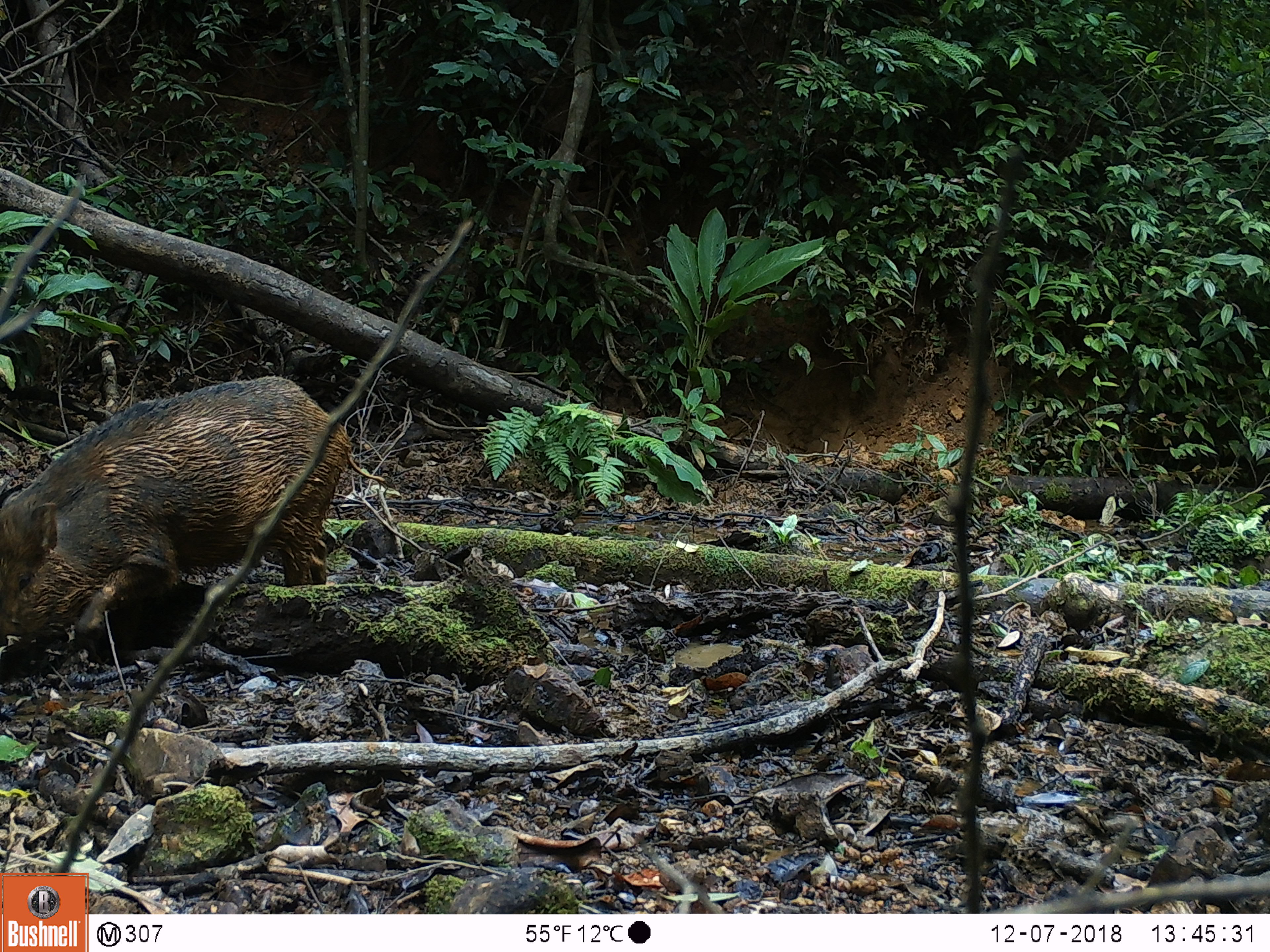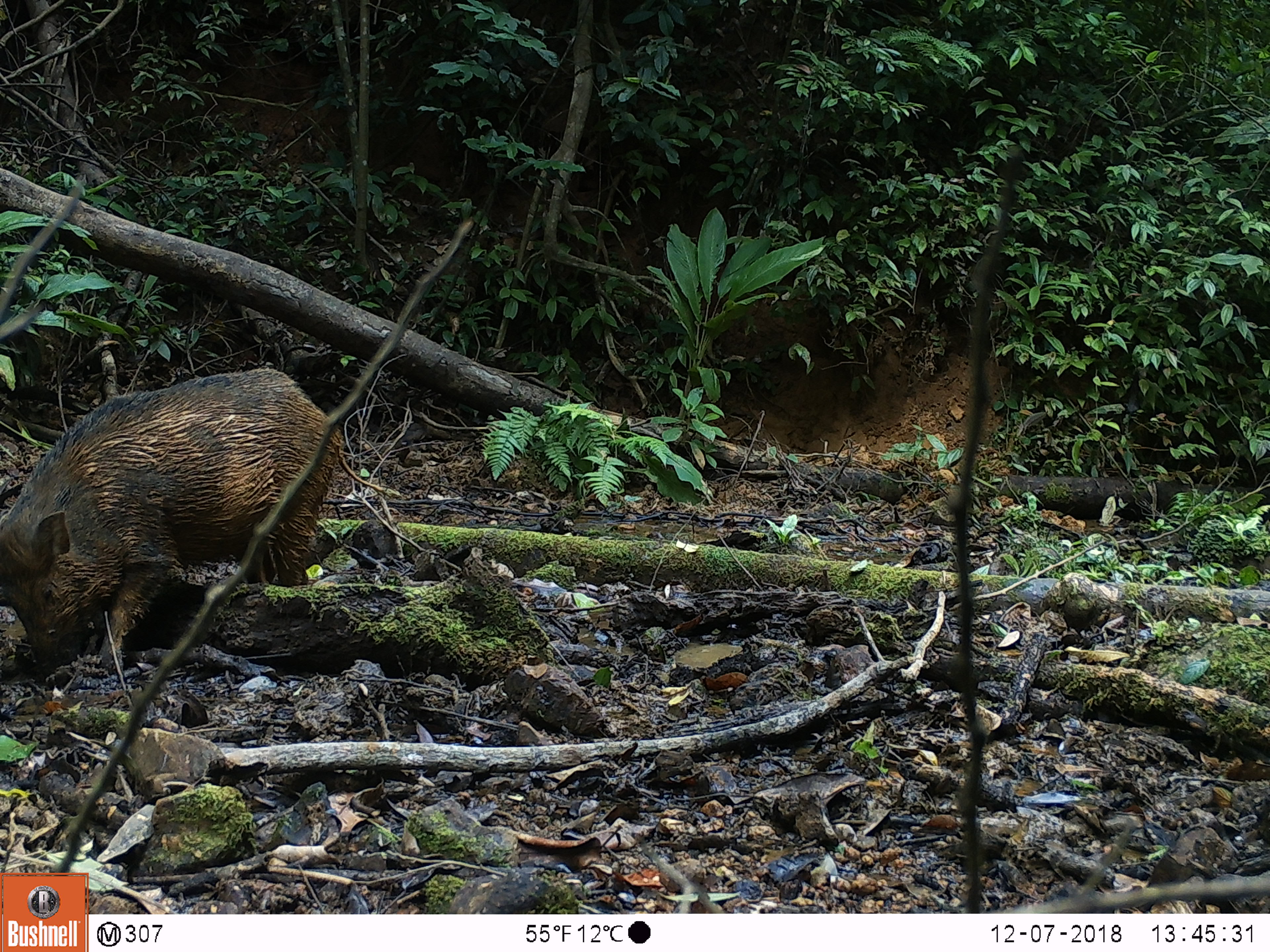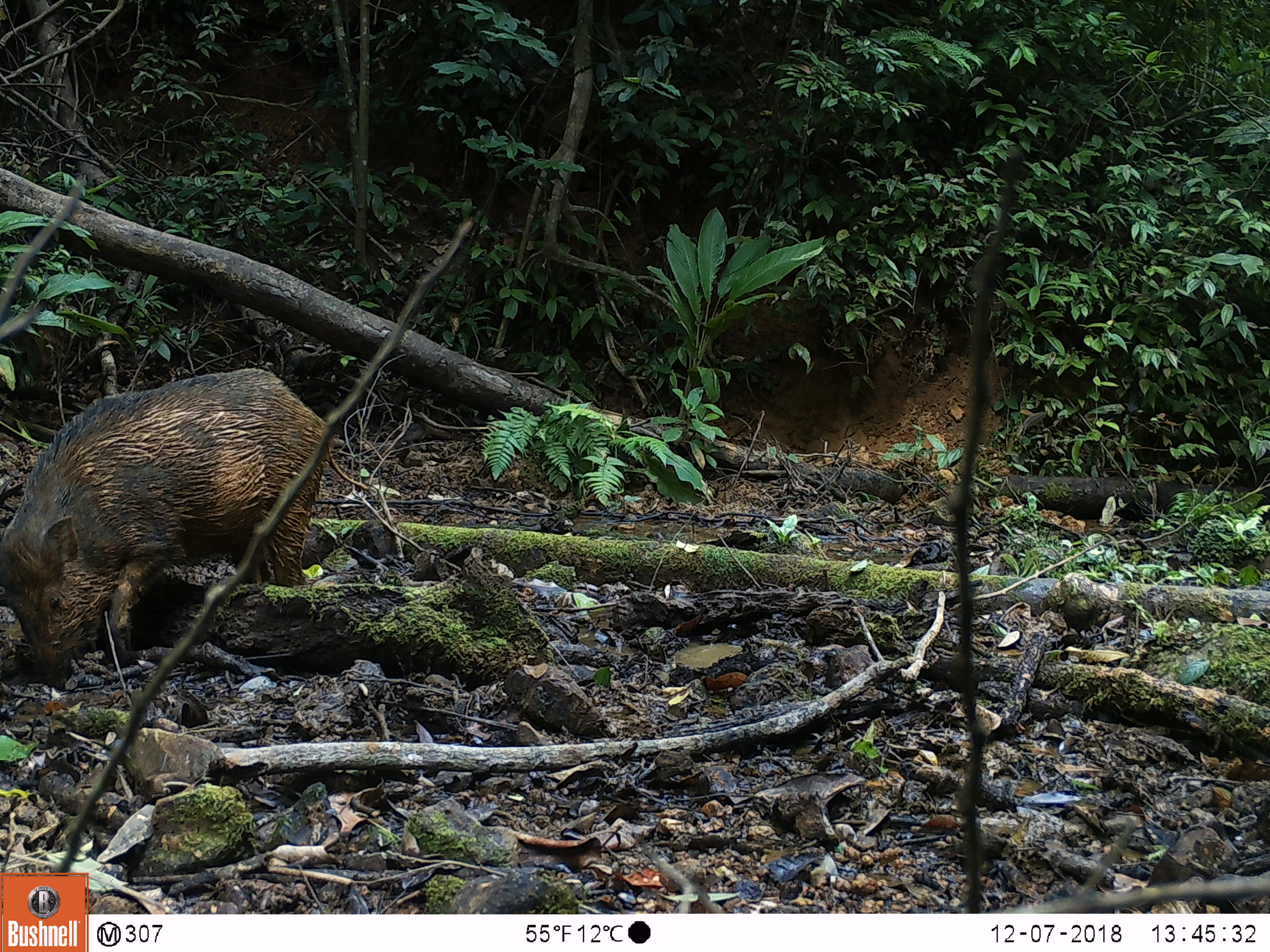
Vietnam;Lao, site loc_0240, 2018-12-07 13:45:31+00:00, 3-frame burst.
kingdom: Animalia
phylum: Chordata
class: Mammalia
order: Artiodactyla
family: Suidae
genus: Sus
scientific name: Sus scrofa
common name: eurasian wild pig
Eurasian wild pig (Sus scrofa). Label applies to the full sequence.